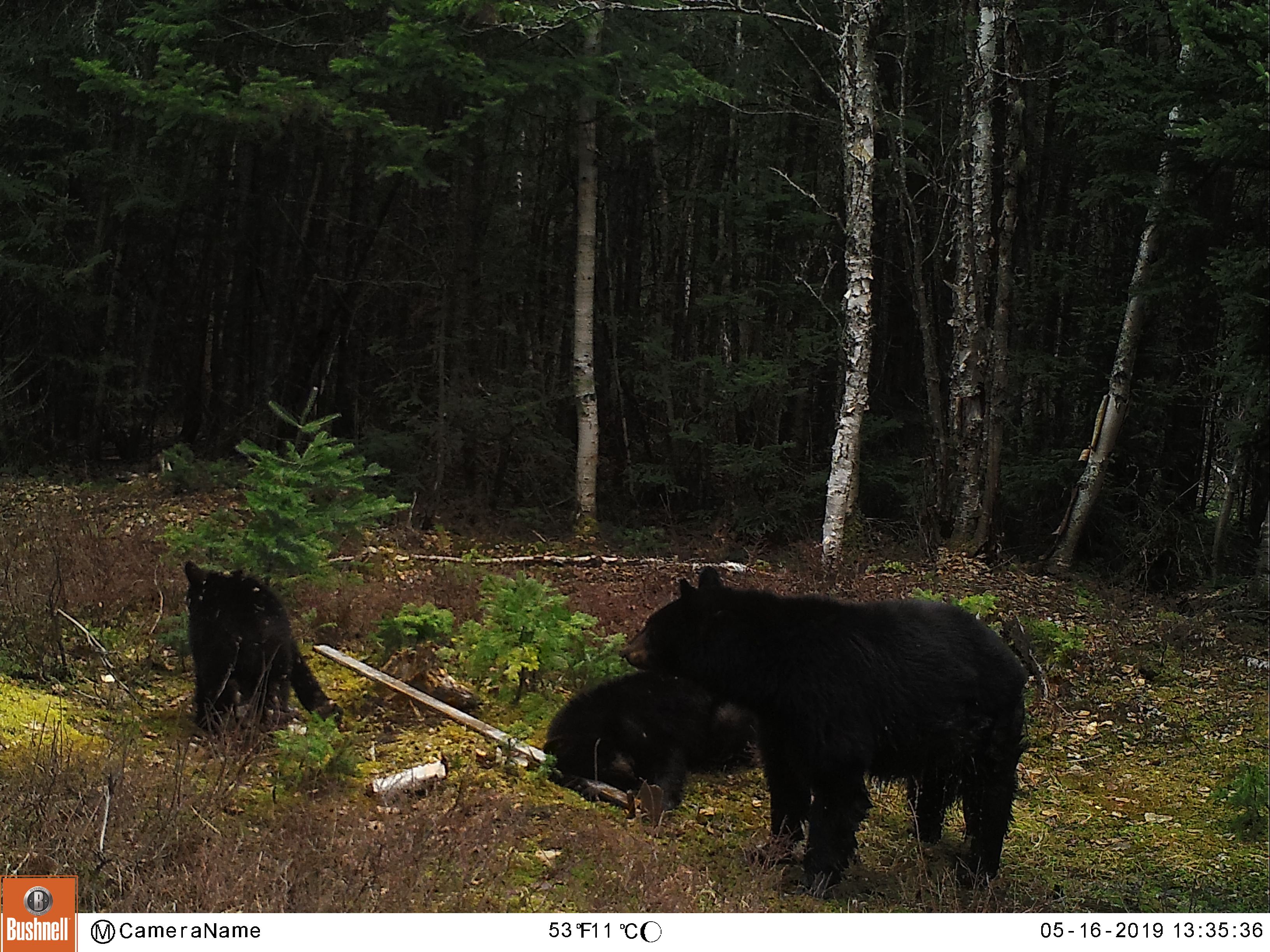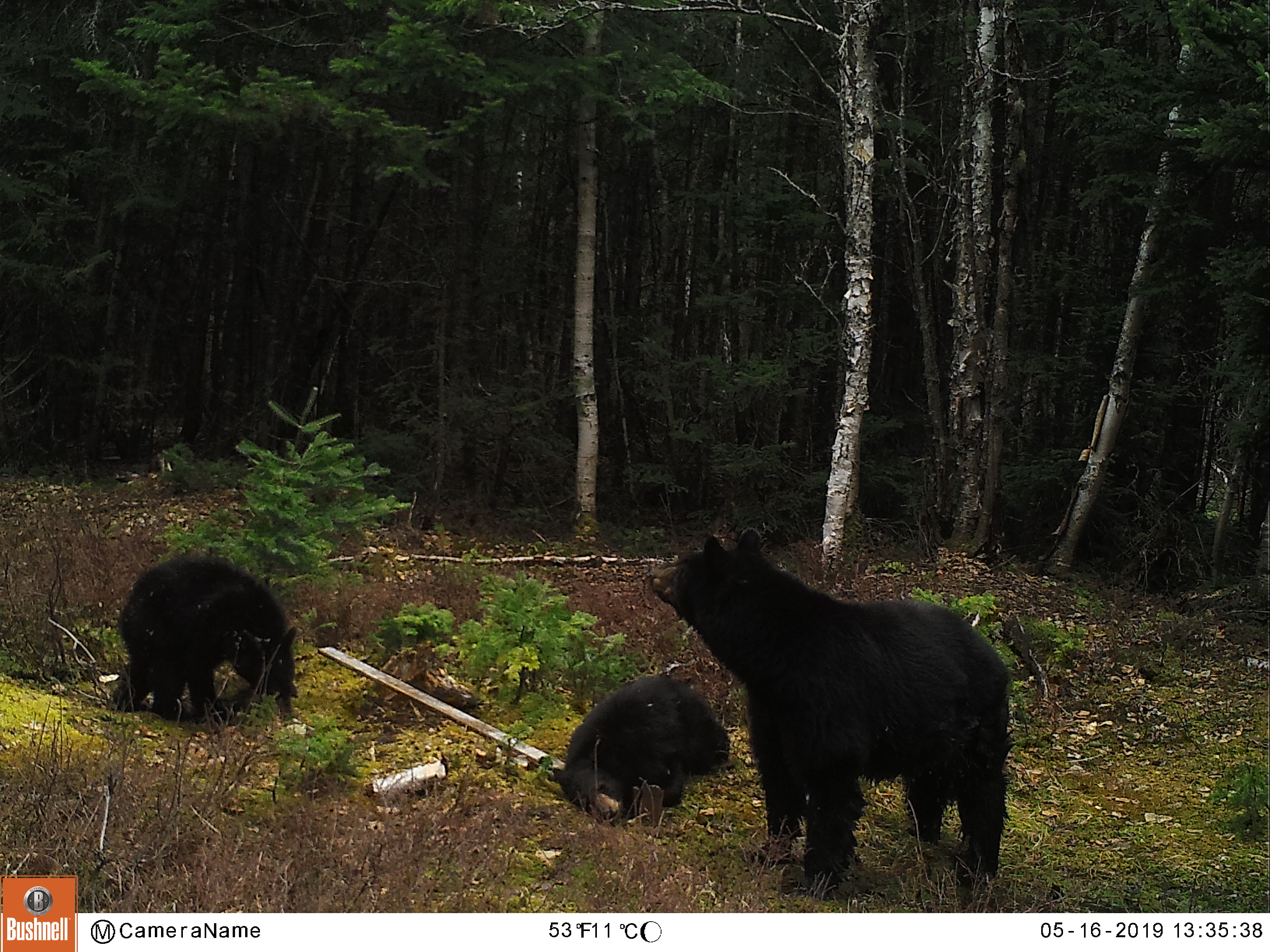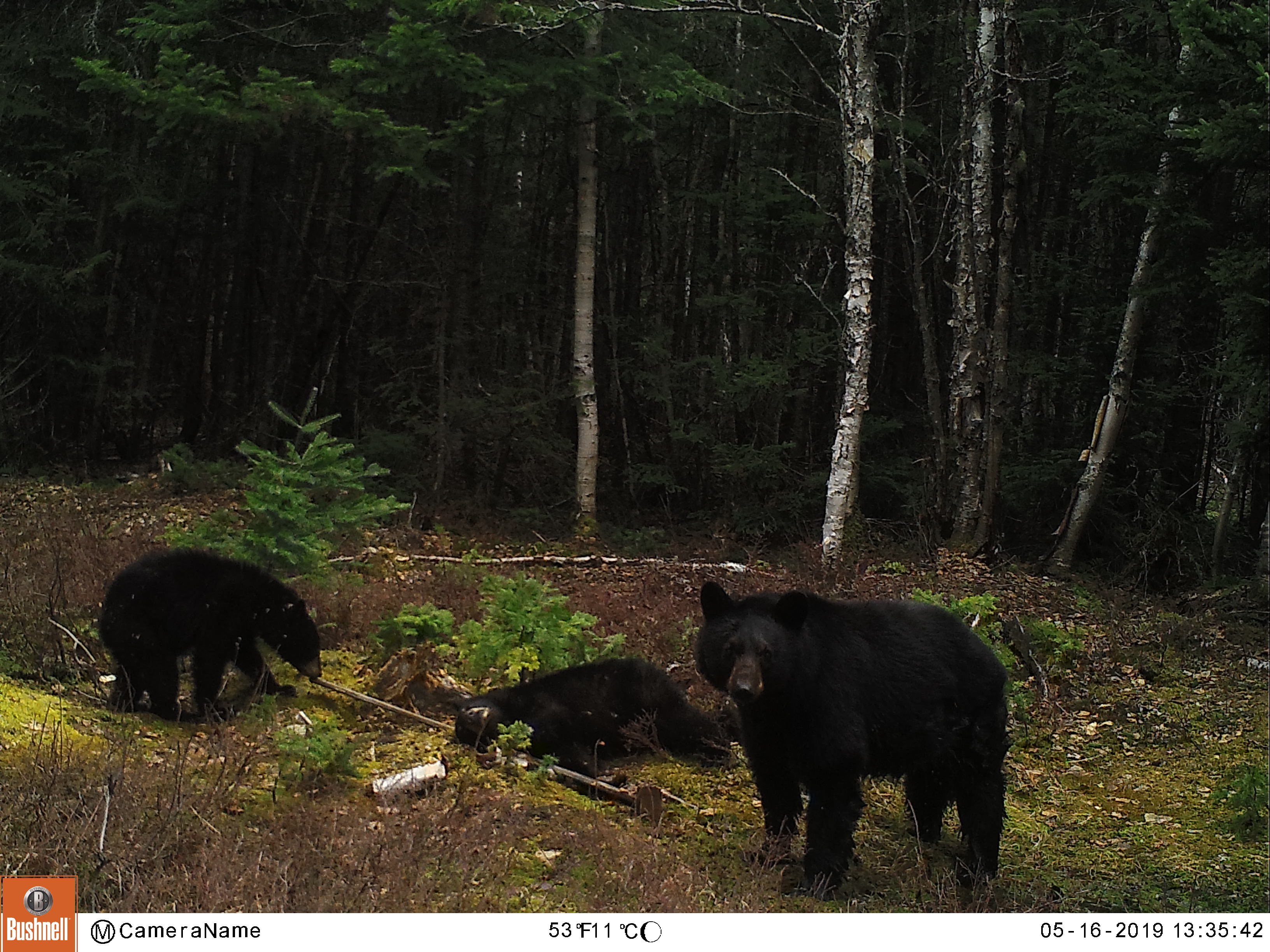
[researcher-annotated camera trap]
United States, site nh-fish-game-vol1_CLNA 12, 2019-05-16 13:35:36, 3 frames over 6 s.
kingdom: Animalia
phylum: Chordata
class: Mammalia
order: Carnivora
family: Ursidae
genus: Ursus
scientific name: Ursus americanus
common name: black bear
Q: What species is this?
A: Black bear (Ursus americanus).